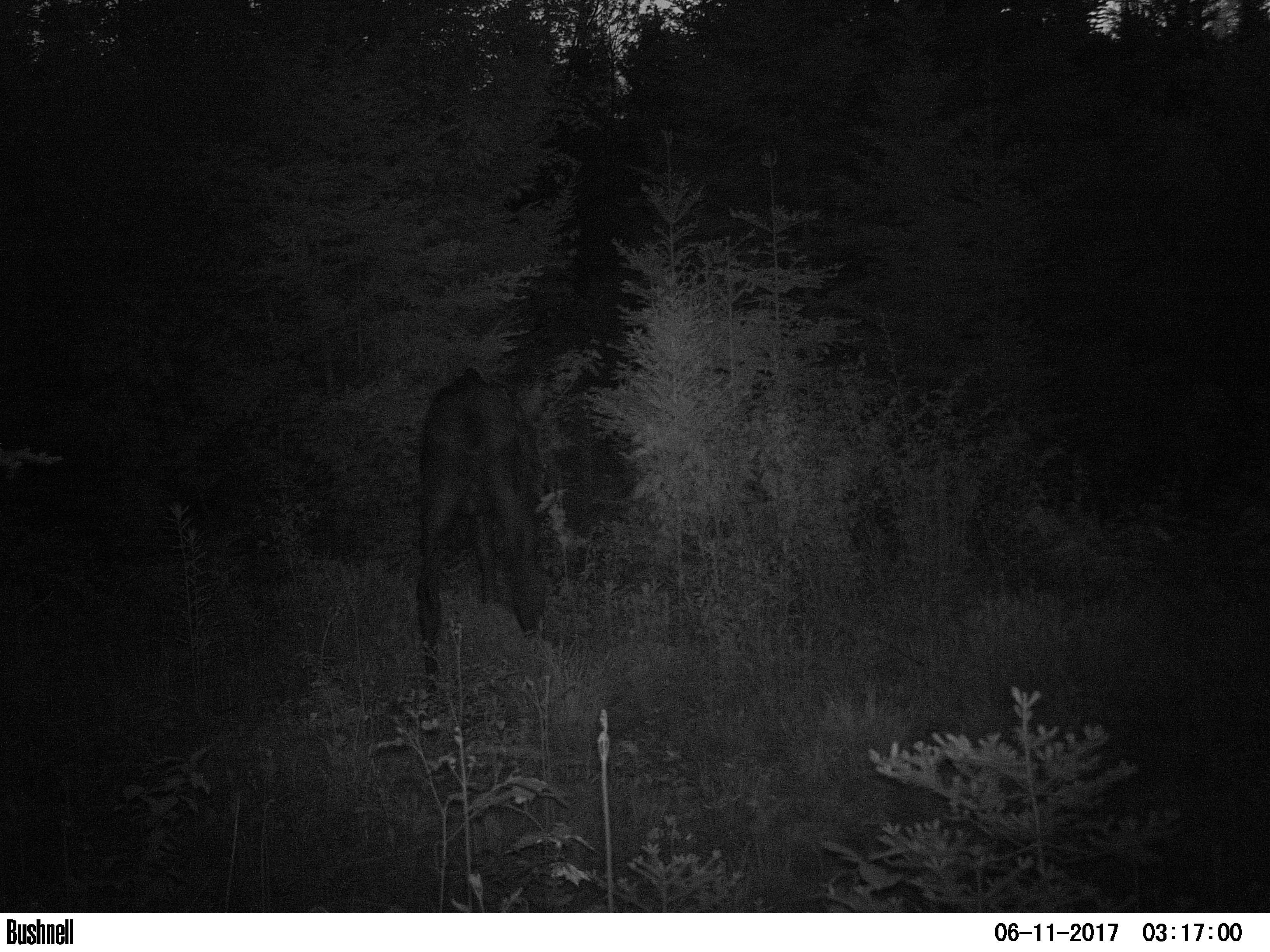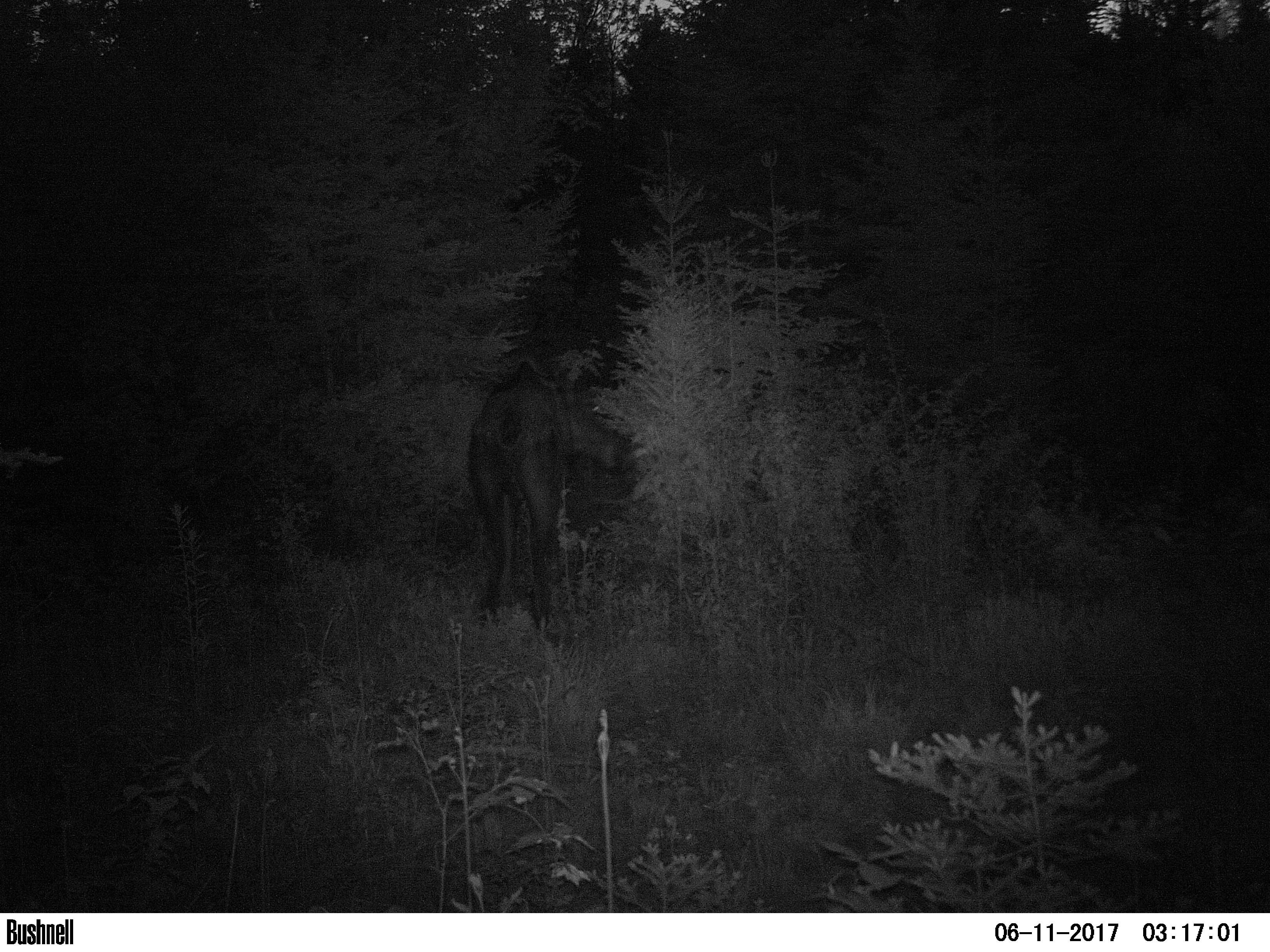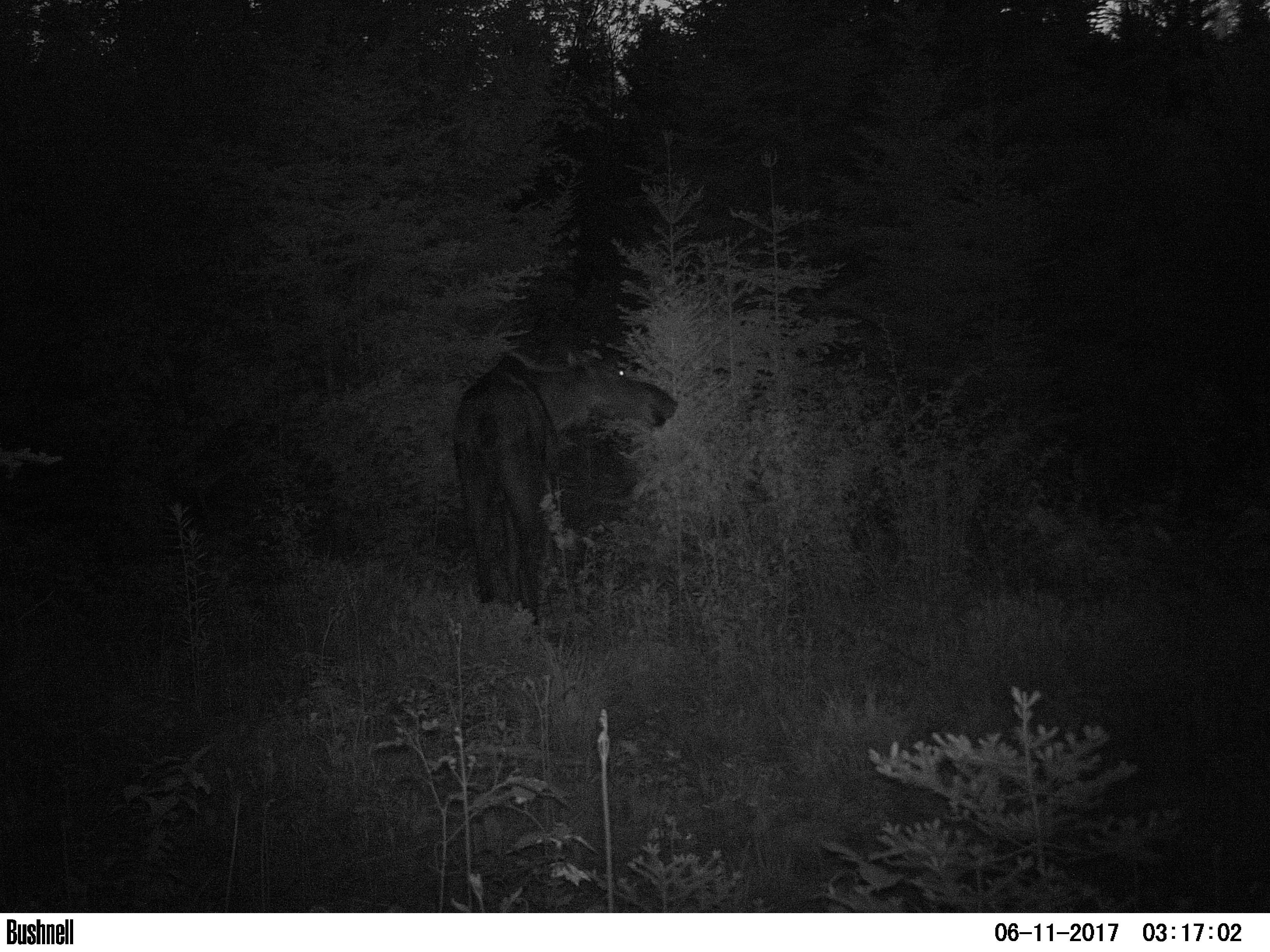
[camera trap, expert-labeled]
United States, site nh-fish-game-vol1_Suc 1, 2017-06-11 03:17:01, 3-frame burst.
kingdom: Animalia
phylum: Chordata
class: Mammalia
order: Artiodactyla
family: Cervidae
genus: Alces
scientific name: Alces alces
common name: moose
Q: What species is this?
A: Moose (Alces alces).